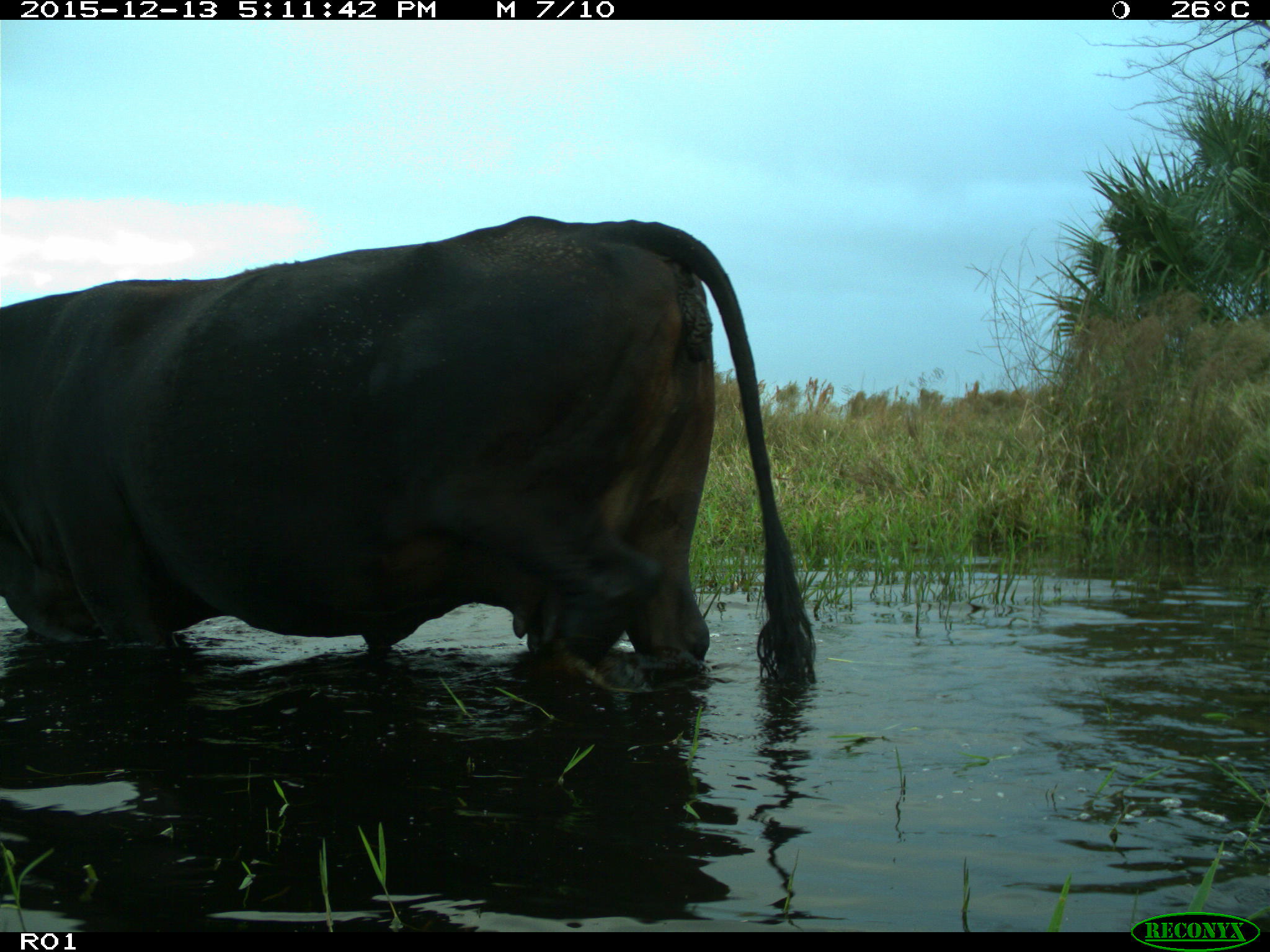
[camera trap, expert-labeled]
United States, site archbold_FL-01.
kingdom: Animalia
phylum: Chordata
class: Mammalia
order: Artiodactyla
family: Bovidae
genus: Bos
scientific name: Bos taurus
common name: domestic cow